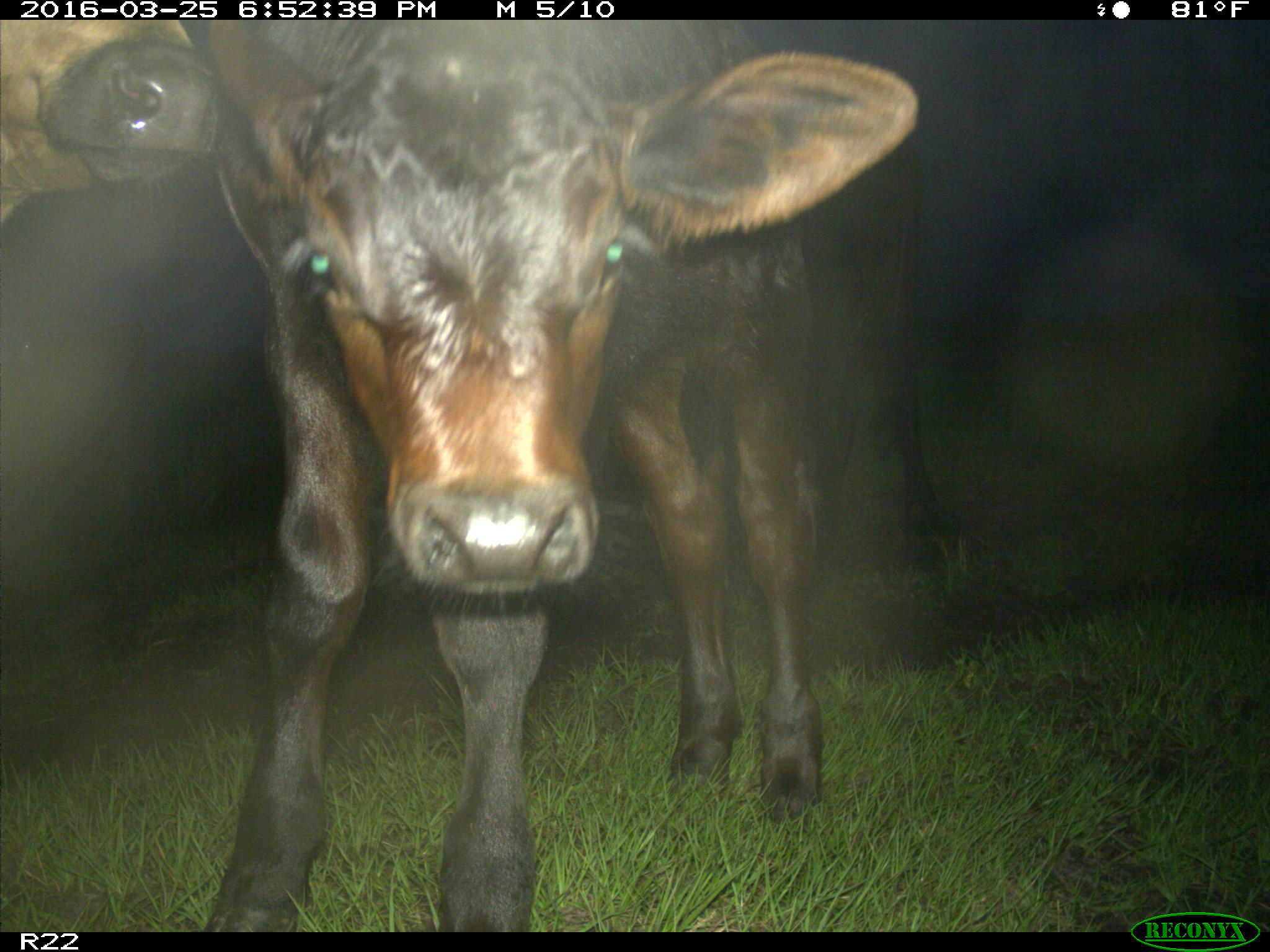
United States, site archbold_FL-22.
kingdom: Animalia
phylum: Chordata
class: Mammalia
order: Artiodactyla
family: Bovidae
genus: Bos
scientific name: Bos taurus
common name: domestic cow